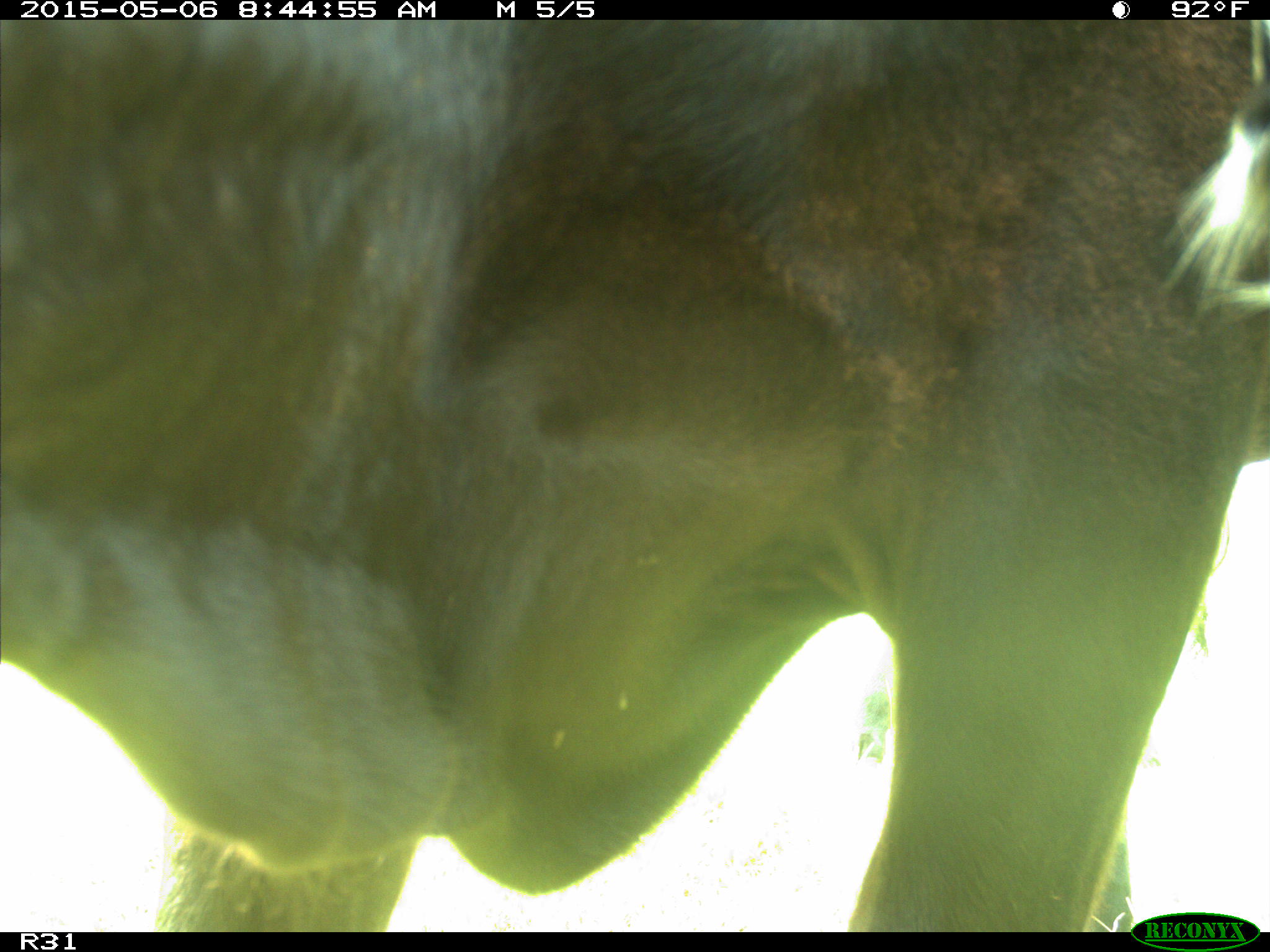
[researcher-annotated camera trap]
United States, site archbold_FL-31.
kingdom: Animalia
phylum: Chordata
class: Mammalia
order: Artiodactyla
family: Bovidae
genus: Bos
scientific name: Bos taurus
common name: domestic cow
Bos taurus (domestic cow).